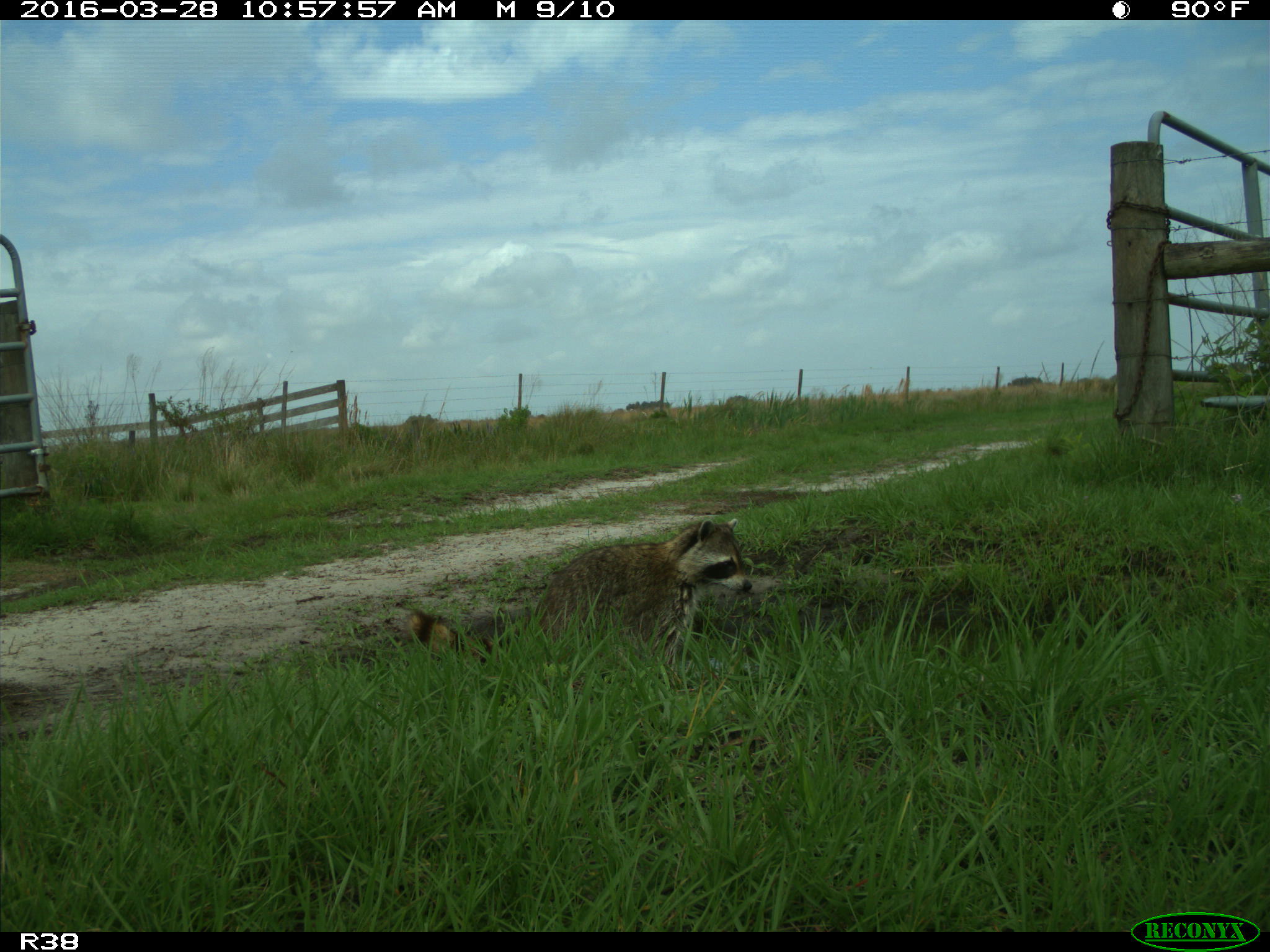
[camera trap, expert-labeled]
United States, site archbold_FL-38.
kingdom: Animalia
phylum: Chordata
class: Mammalia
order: Carnivora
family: Procyonidae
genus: Procyon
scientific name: Procyon lotor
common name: common raccoon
Procyon lotor (common raccoon).